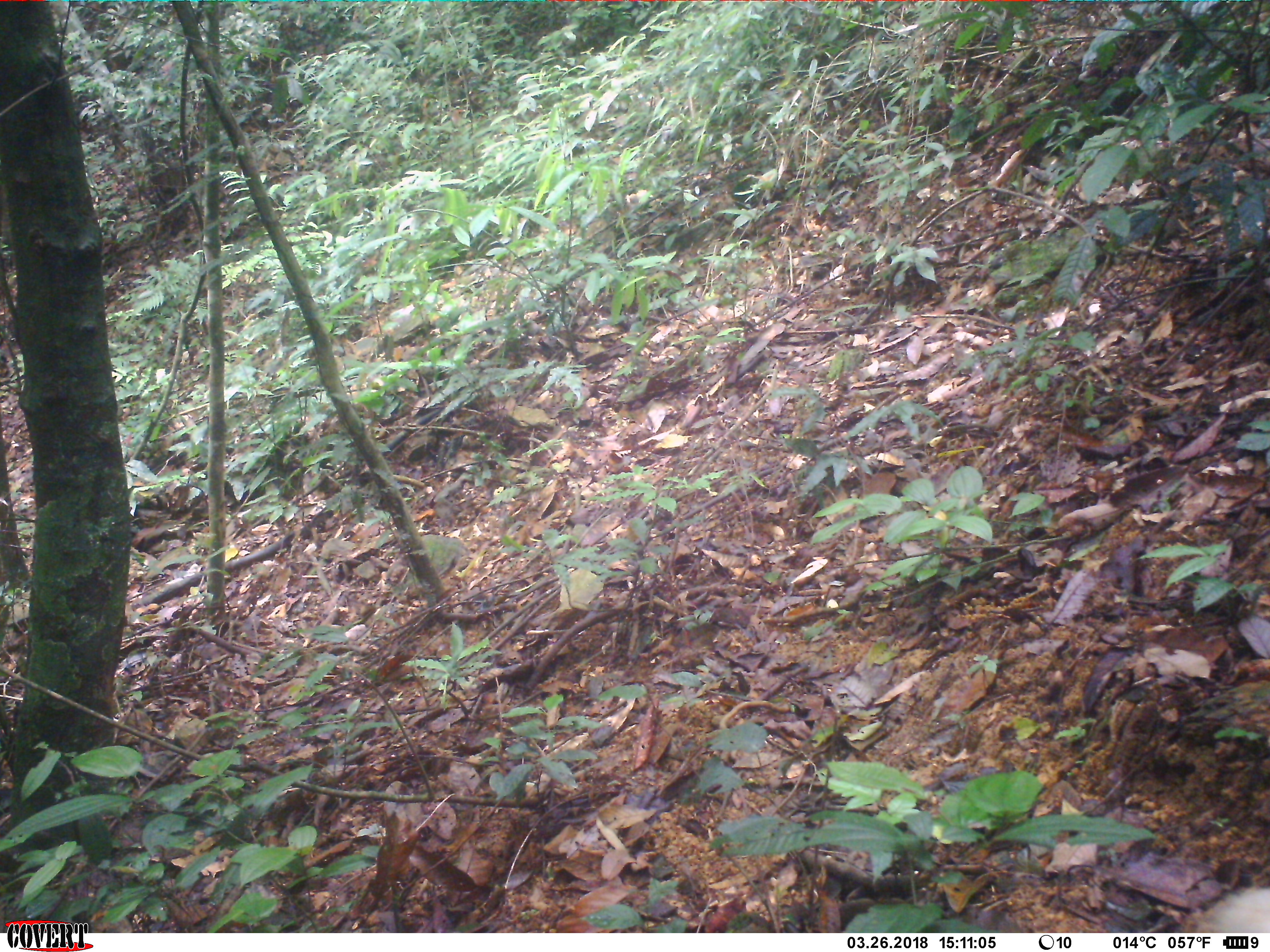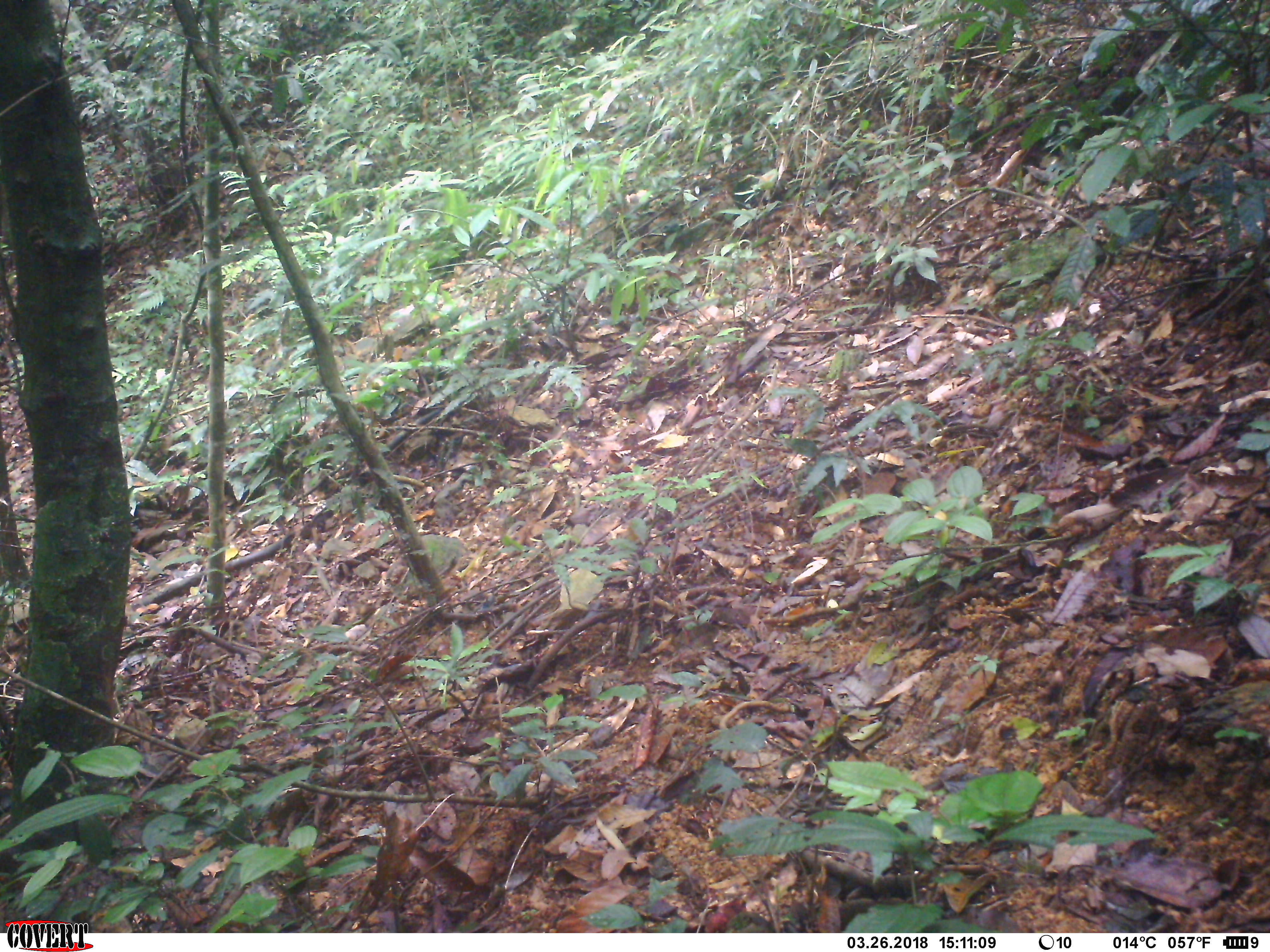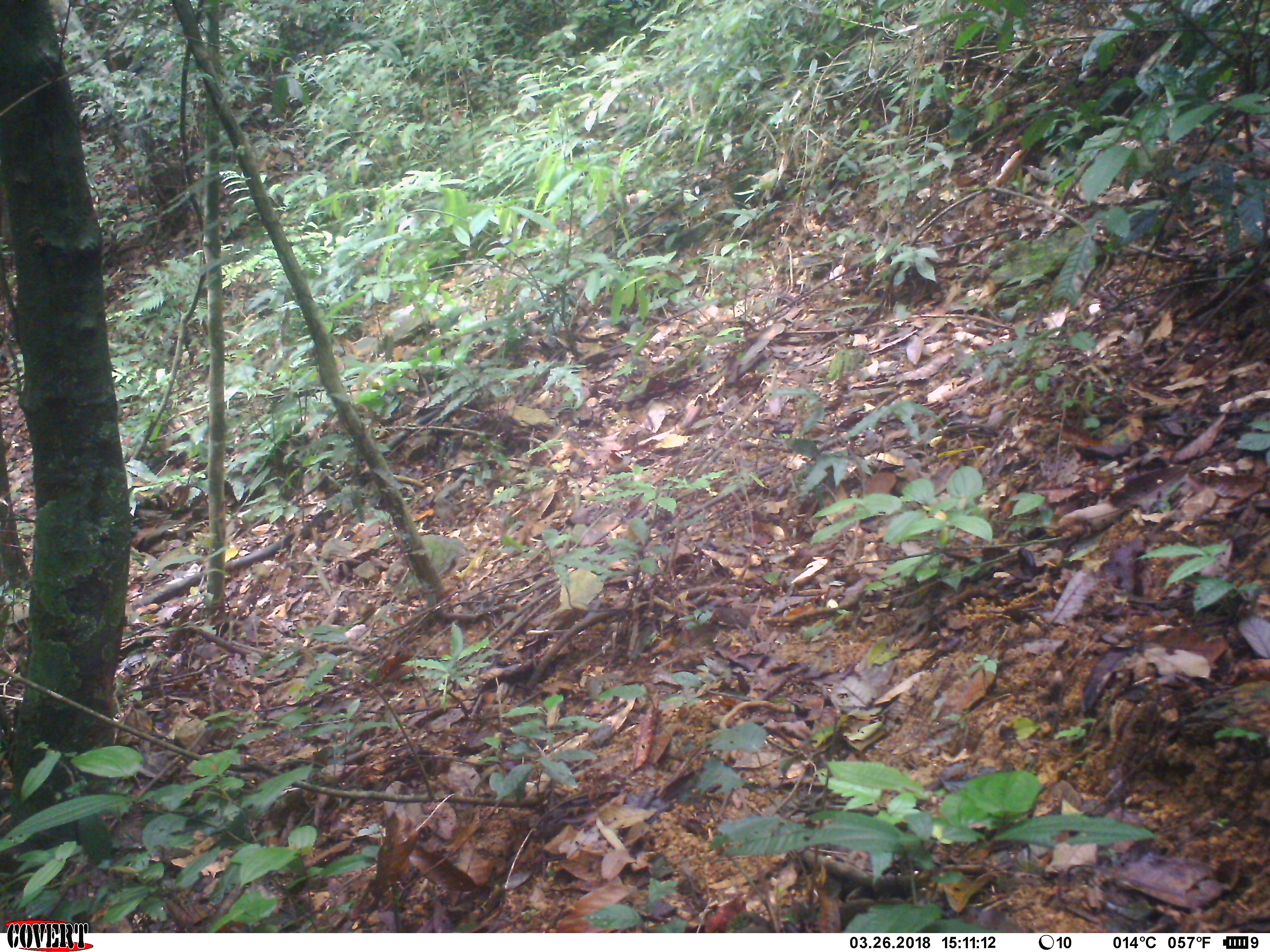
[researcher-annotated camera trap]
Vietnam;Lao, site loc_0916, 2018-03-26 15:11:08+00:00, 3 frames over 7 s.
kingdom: Animalia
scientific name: Animalia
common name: animal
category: unidentified animal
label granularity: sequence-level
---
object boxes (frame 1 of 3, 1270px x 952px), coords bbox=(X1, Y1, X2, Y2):
unidentified animal: bbox=(1195, 888, 1270, 933)